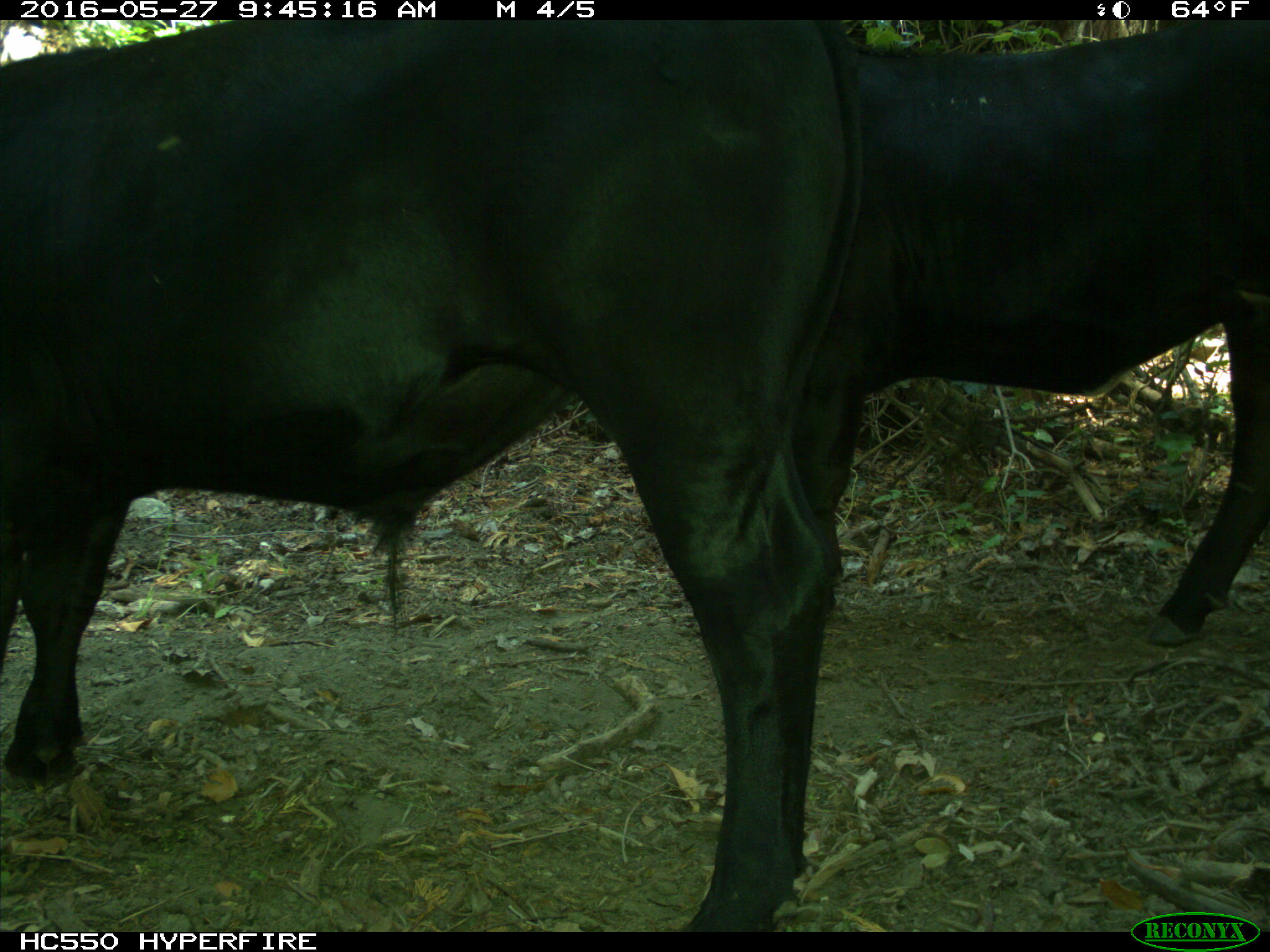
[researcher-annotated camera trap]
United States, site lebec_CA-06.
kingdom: Animalia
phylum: Chordata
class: Mammalia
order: Artiodactyla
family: Bovidae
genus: Bos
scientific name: Bos taurus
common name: domestic cow